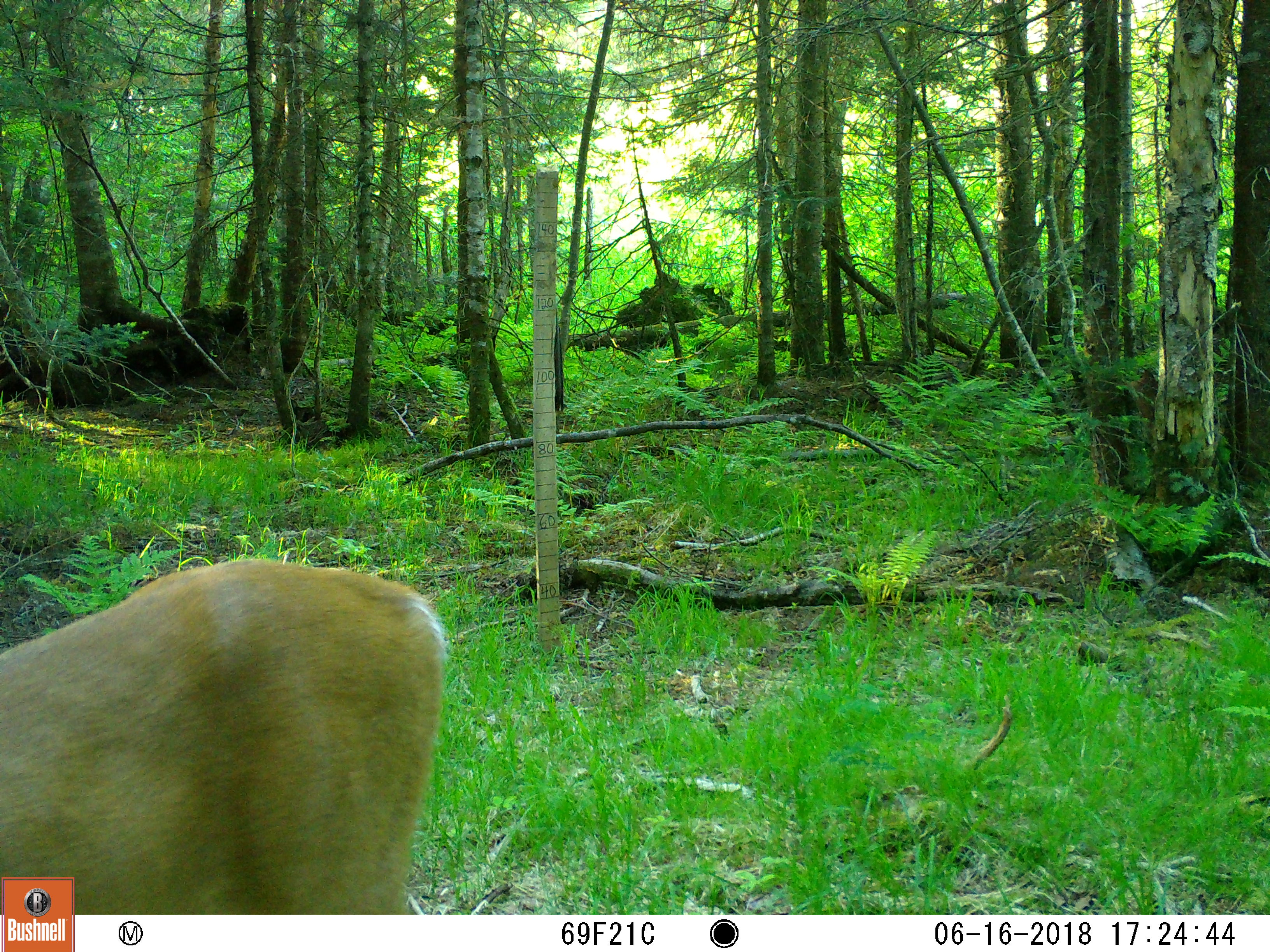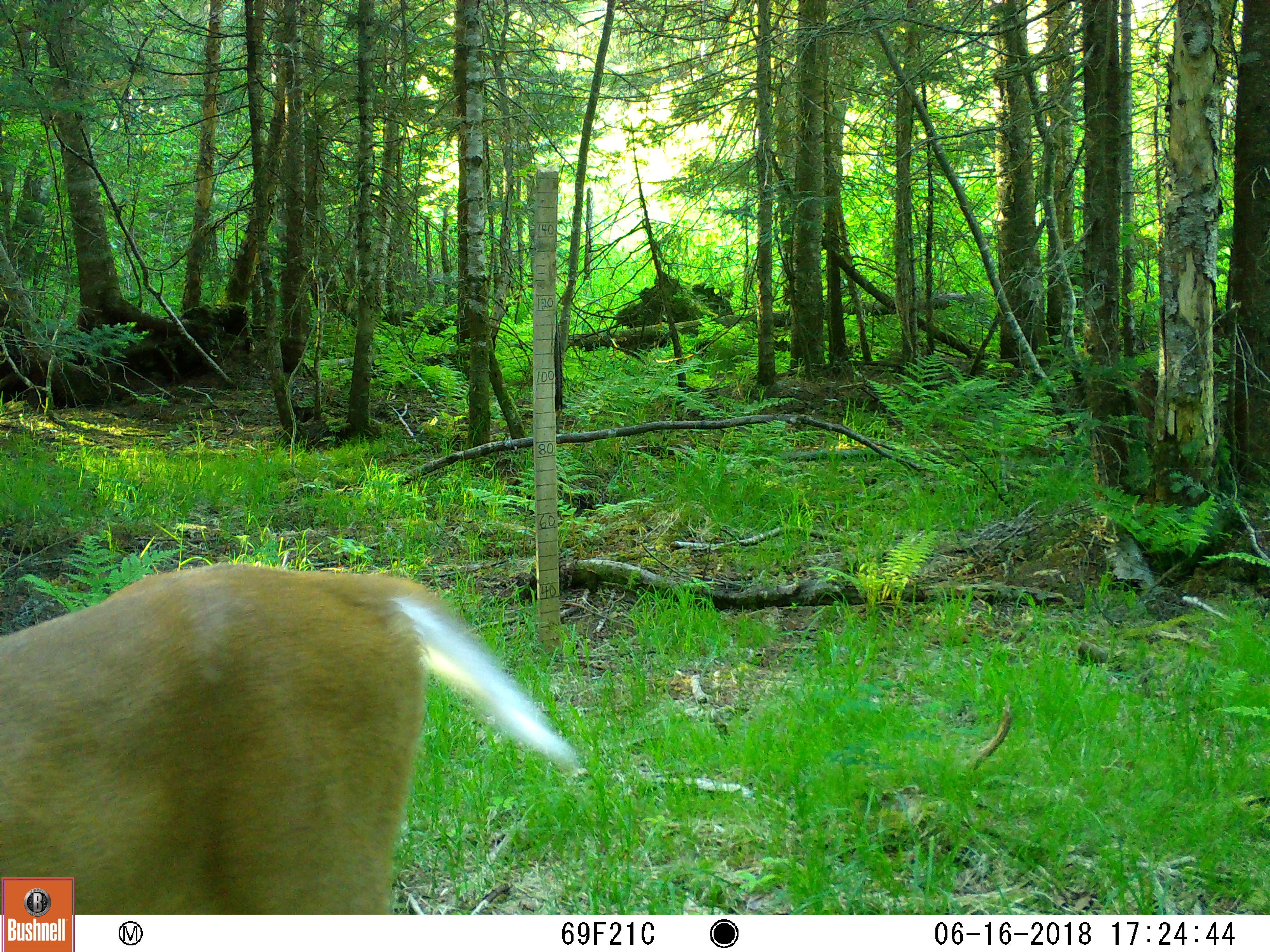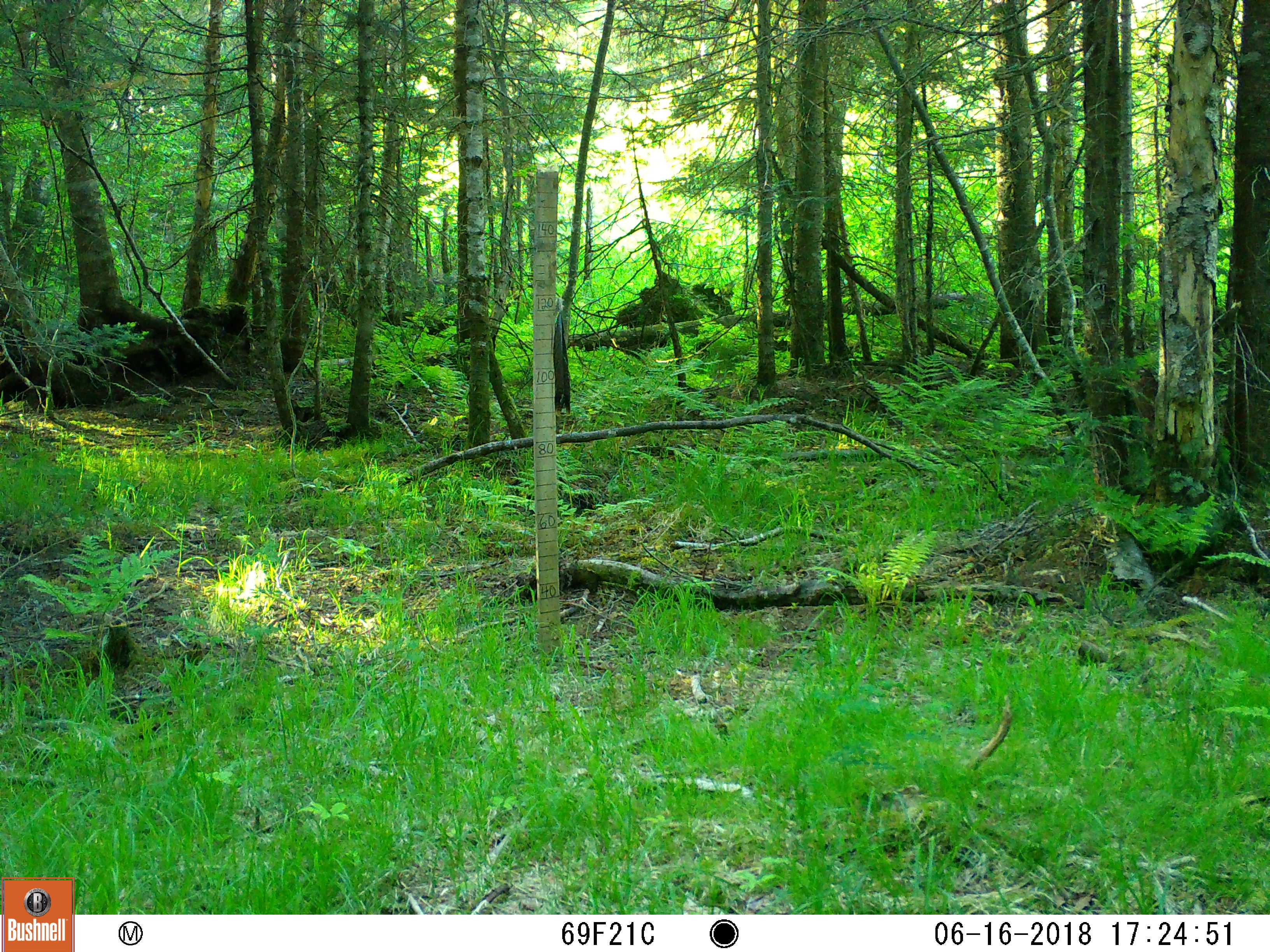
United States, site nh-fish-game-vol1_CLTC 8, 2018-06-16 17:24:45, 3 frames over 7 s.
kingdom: Animalia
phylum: Chordata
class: Mammalia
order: Artiodactyla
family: Cervidae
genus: Odocoileus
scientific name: Odocoileus virginianus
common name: white-tailed deer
White-tailed deer (Odocoileus virginianus).